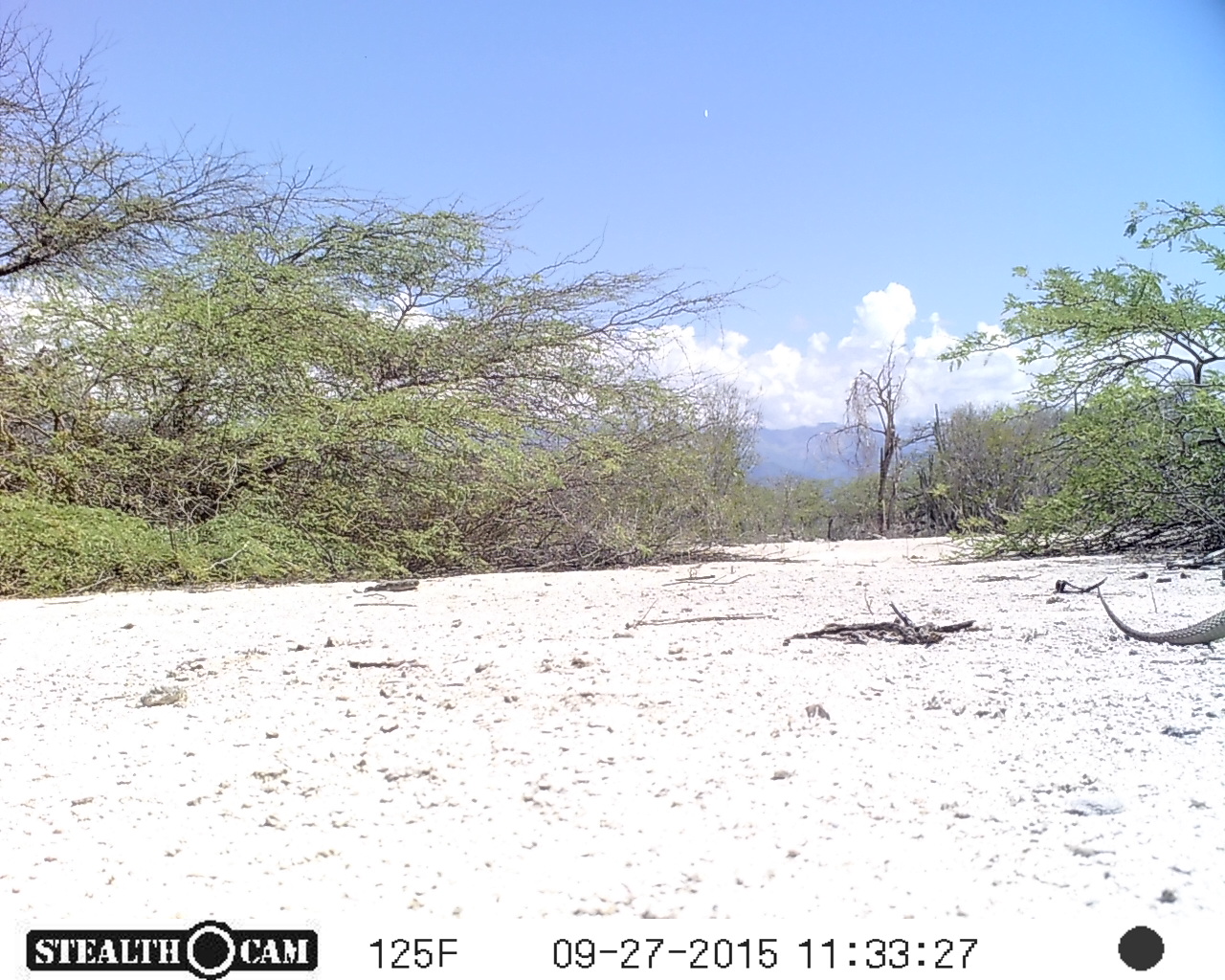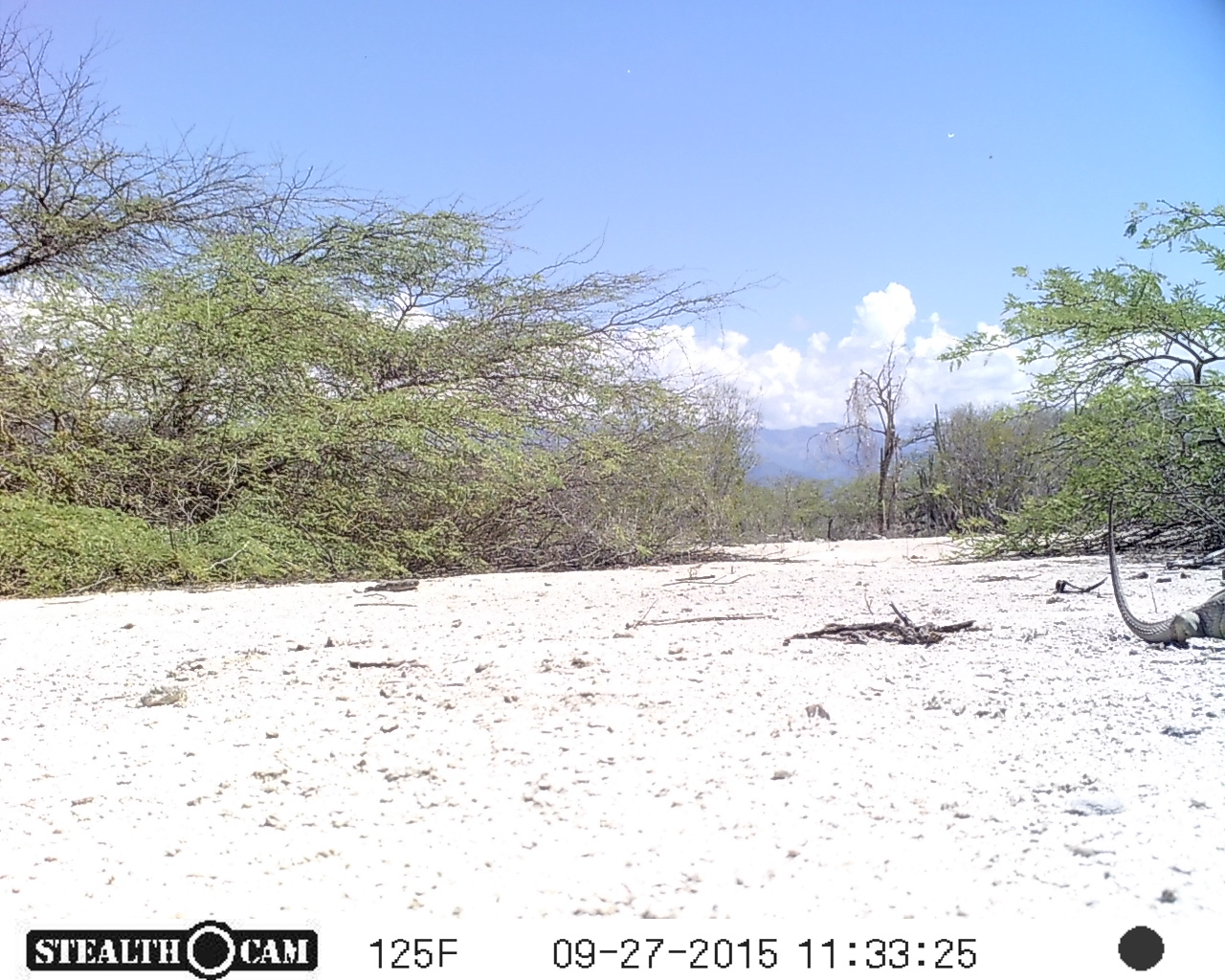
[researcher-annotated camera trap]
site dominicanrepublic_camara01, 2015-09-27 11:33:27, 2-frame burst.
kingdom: Animalia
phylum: Chordata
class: Reptilia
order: Squamata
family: Iguanidae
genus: Iguana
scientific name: Iguana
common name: typical iguanas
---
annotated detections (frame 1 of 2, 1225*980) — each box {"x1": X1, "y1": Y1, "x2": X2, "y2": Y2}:
iguana: {"x1": 1094, "y1": 578, "x2": 1223, "y2": 648}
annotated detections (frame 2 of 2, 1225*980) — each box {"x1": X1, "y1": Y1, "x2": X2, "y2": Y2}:
iguana: {"x1": 1100, "y1": 493, "x2": 1224, "y2": 654}